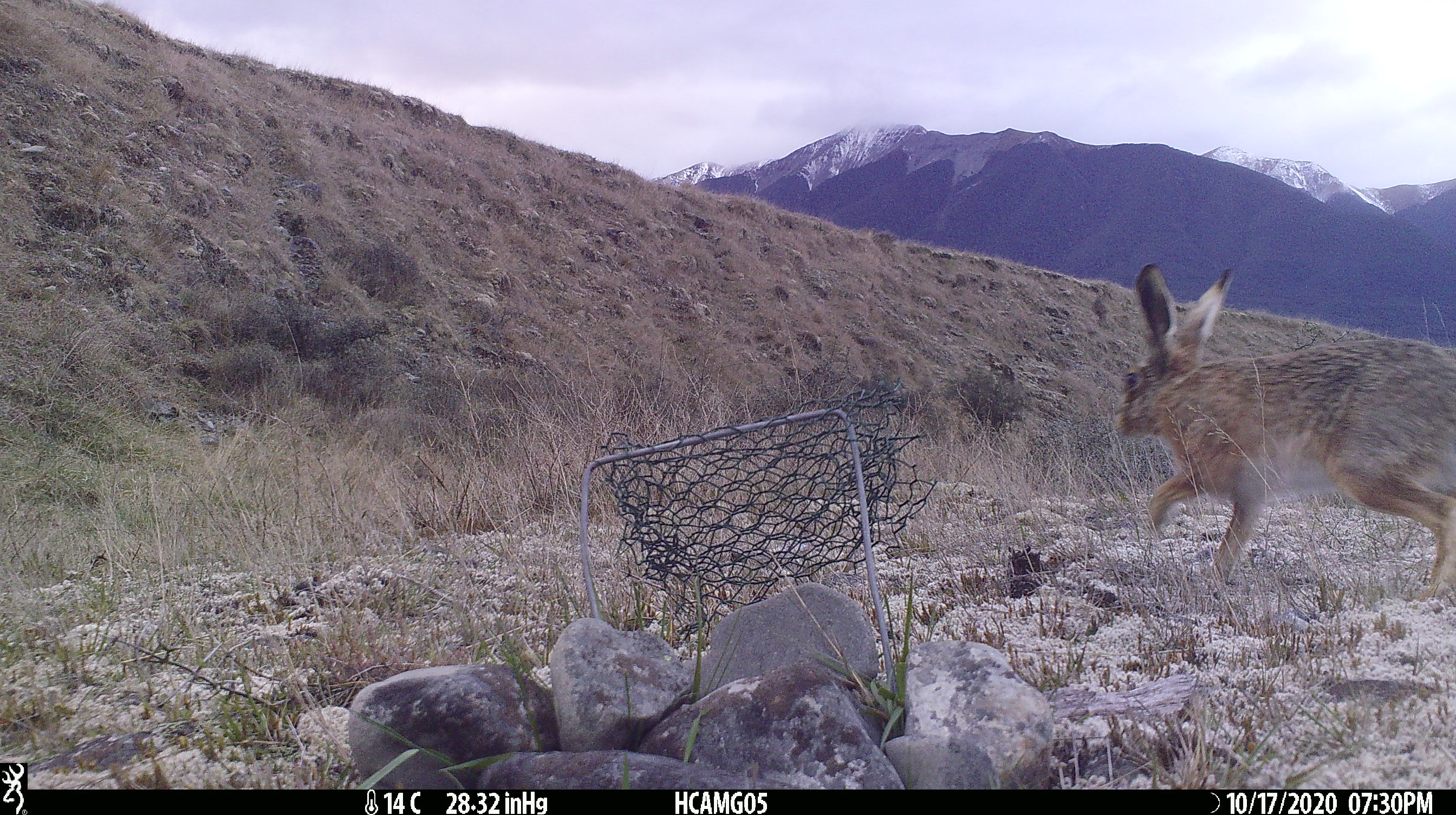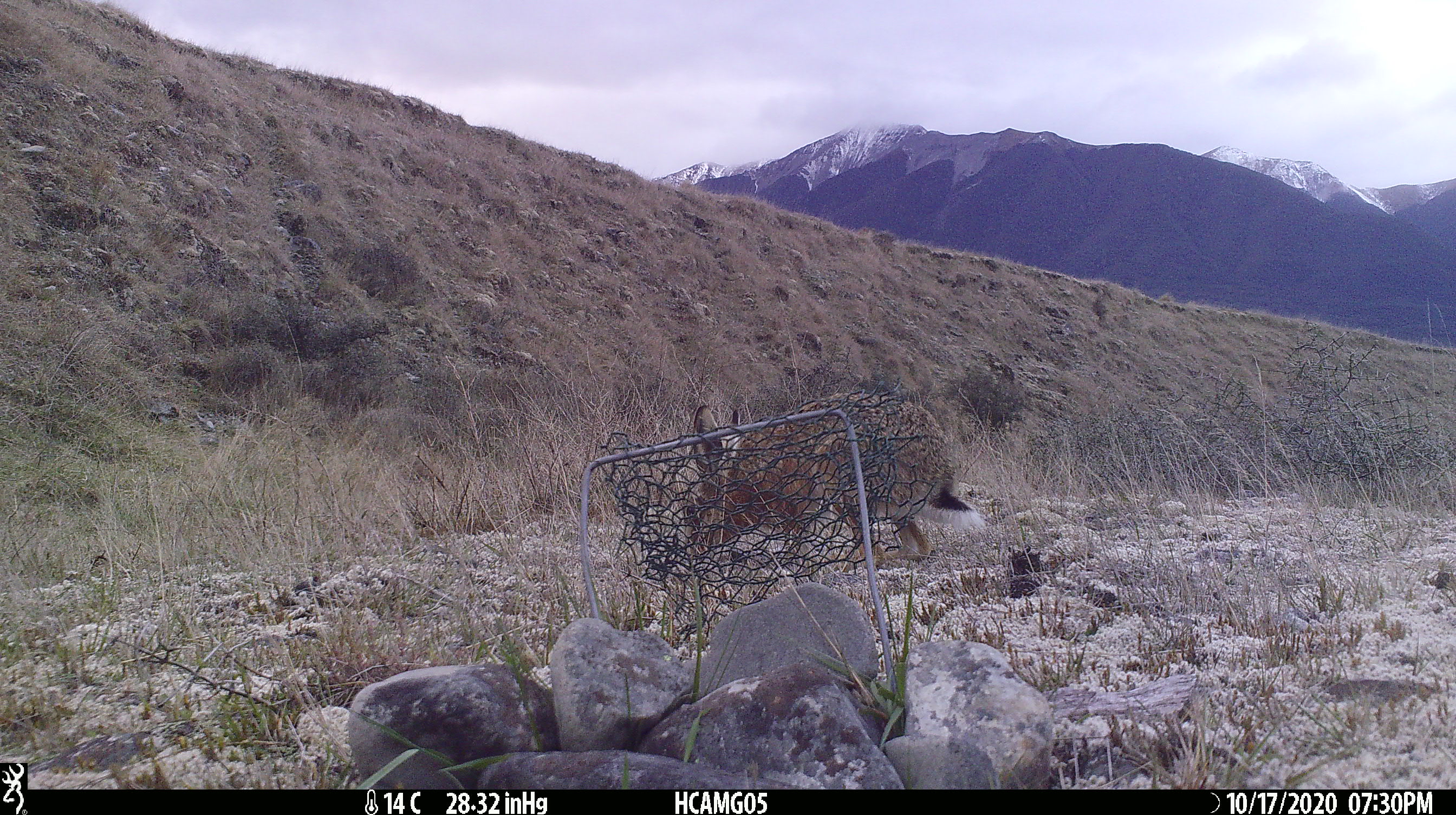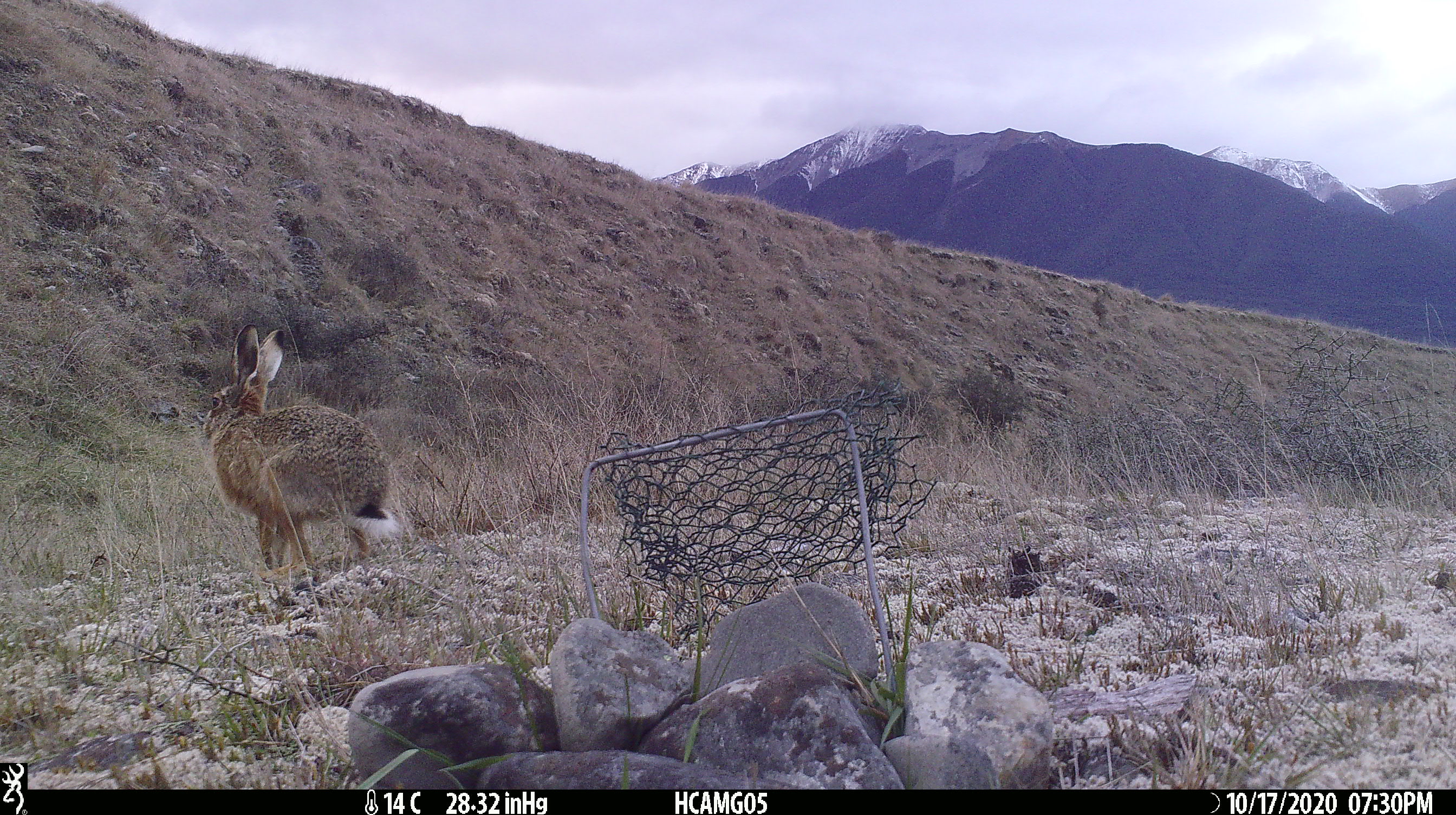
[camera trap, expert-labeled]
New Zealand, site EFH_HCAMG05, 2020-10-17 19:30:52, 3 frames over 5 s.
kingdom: Animalia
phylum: Chordata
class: Mammalia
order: Lagomorpha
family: Leporidae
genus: Lepus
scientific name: Lepus europaeus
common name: brown hare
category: hare